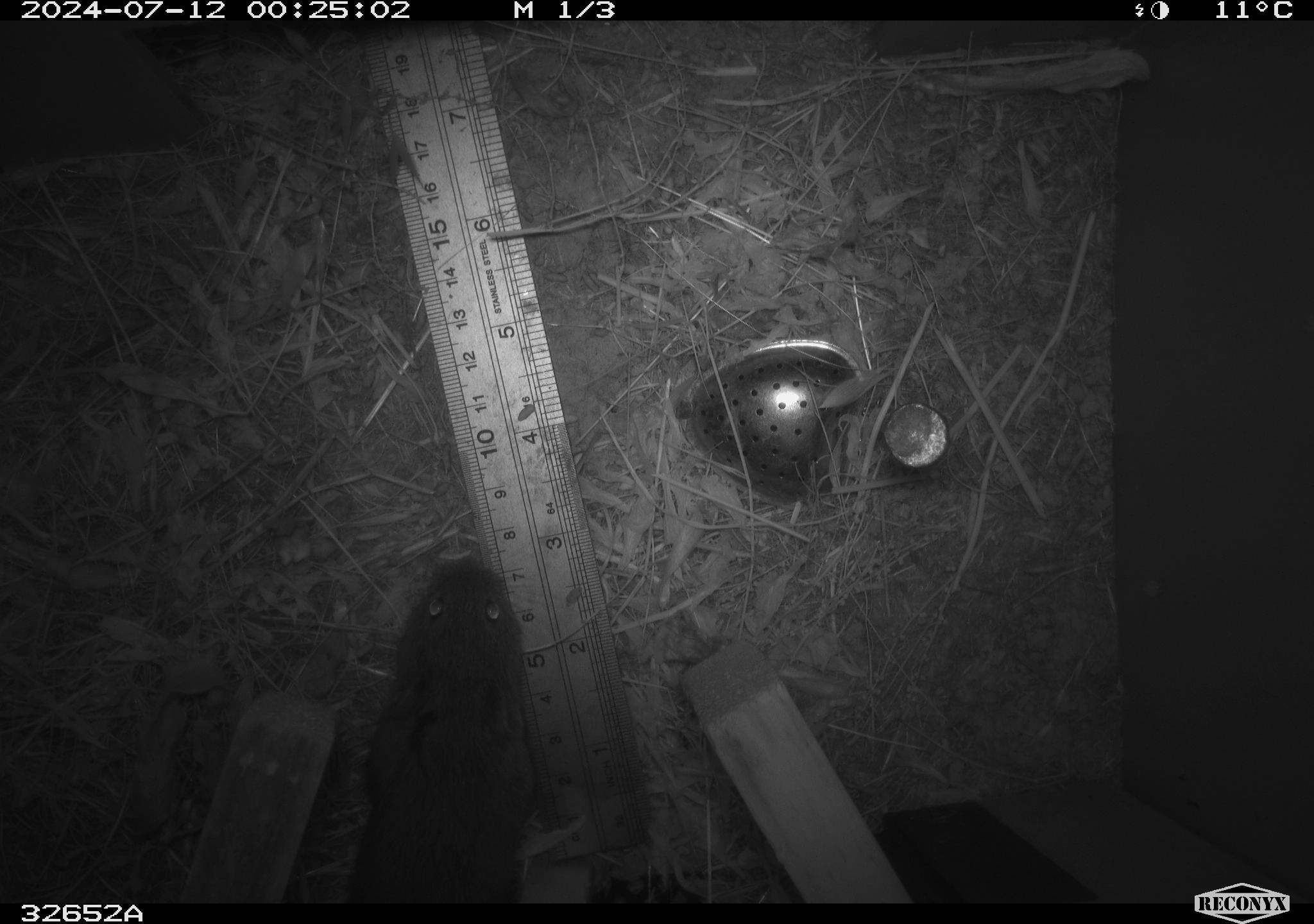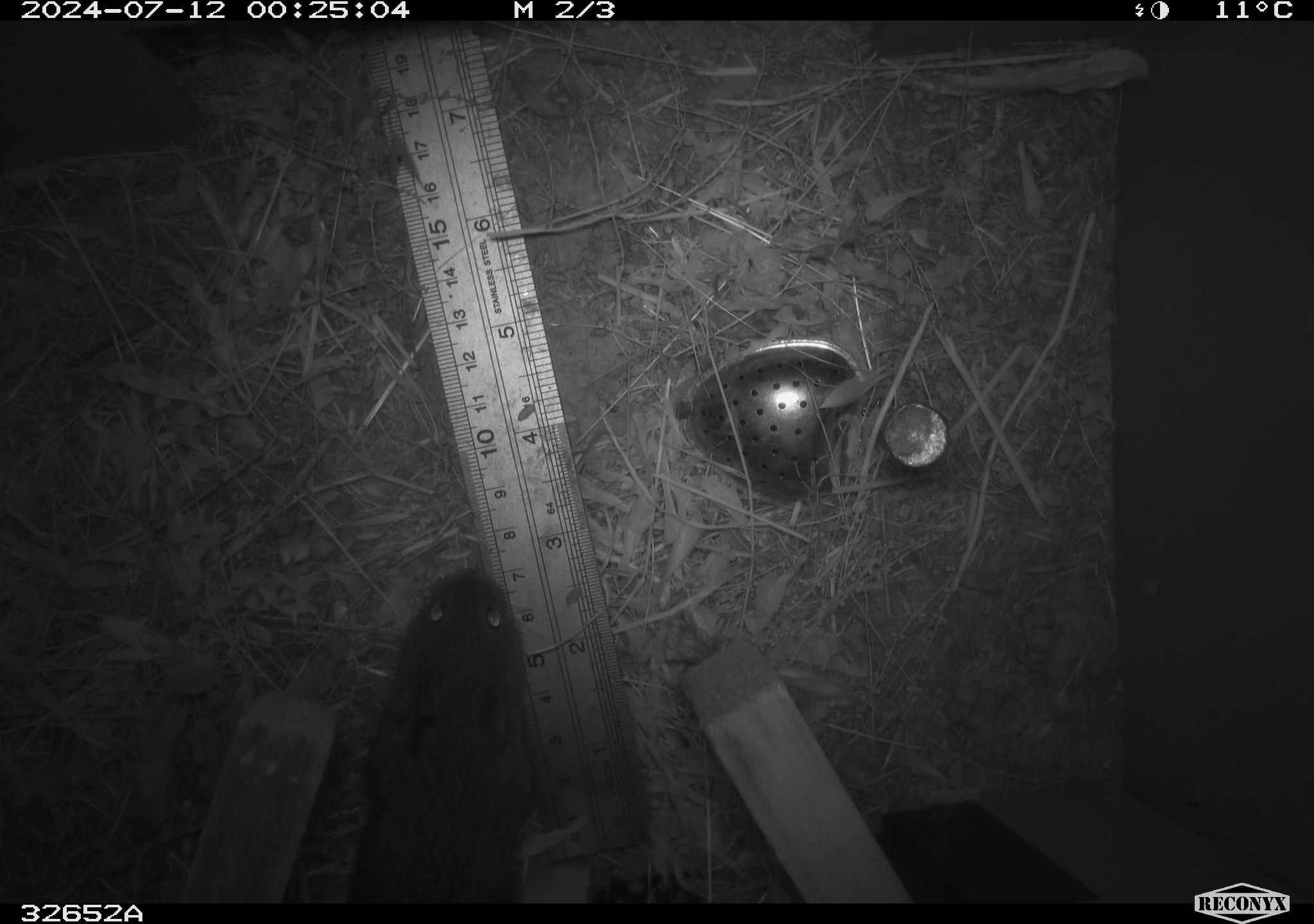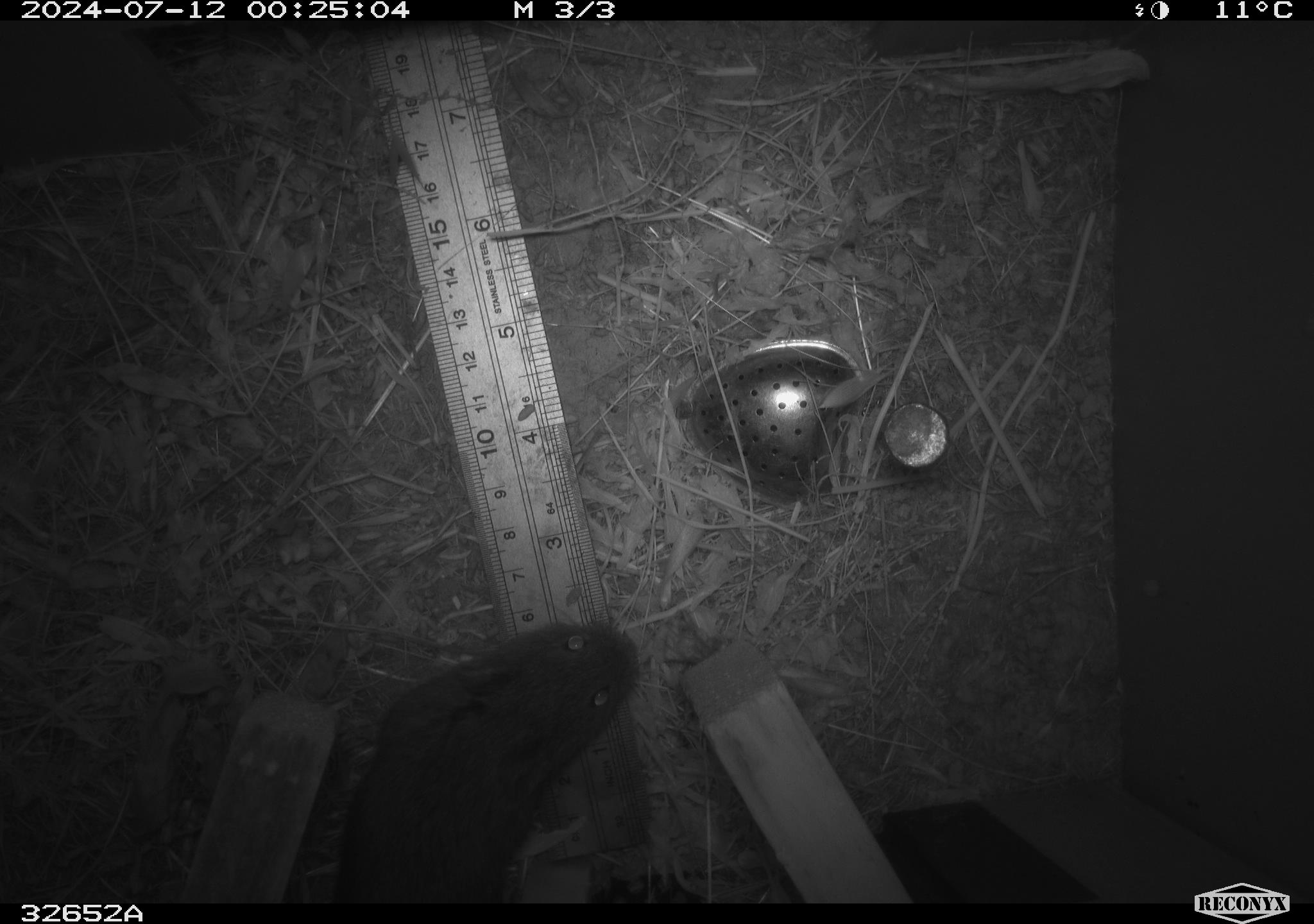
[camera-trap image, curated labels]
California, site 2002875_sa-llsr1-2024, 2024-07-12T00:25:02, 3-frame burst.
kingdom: Animalia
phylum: Chordata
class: Mammalia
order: Rodentia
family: Cricetidae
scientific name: Arvicolinae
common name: voles, lemmings, and muskrats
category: arvicolinae subfamily